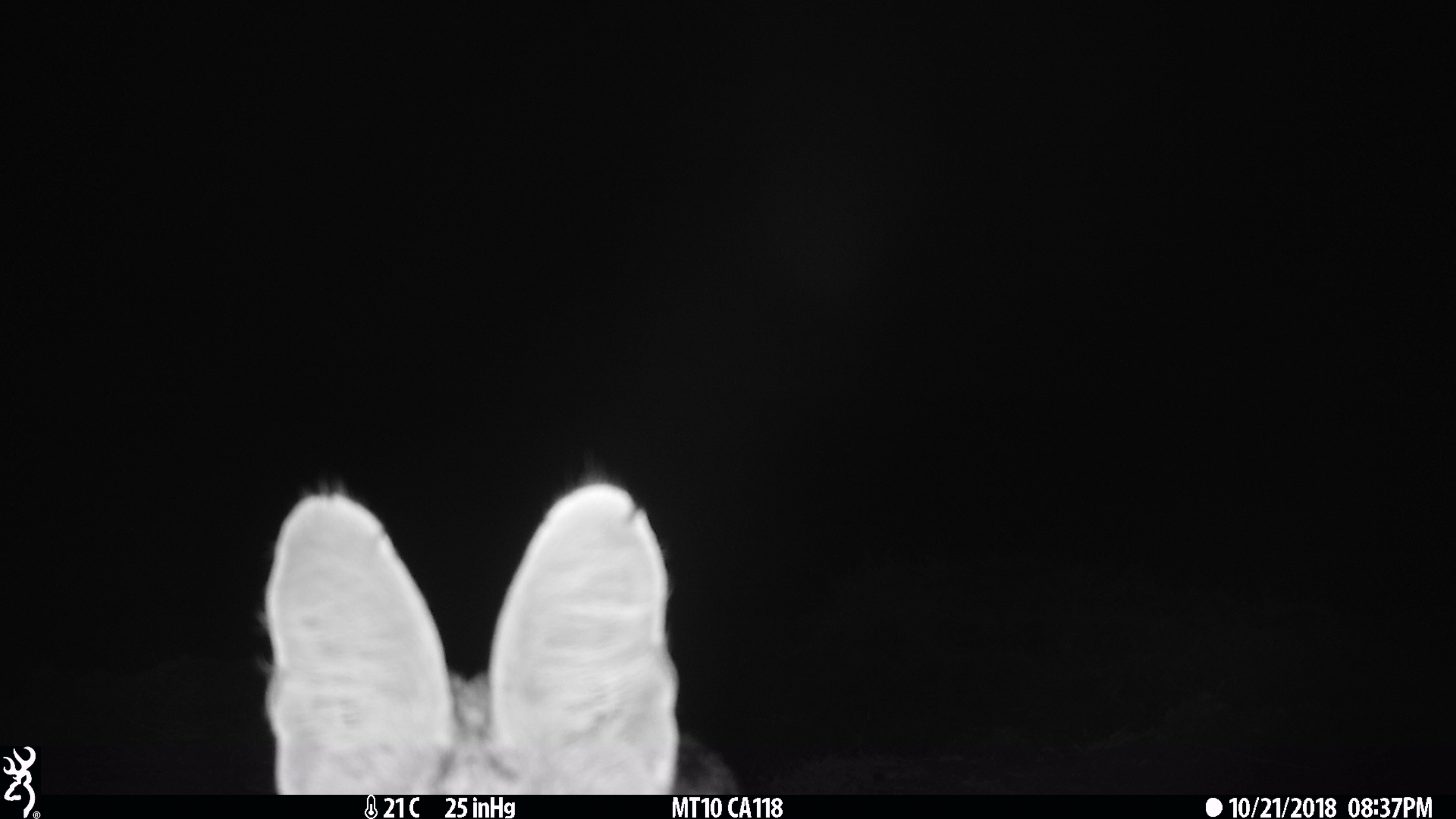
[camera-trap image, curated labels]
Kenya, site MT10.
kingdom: Animalia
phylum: Chordata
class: Mammalia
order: Carnivora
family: Felidae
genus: Leptailurus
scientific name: Leptailurus serval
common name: serval